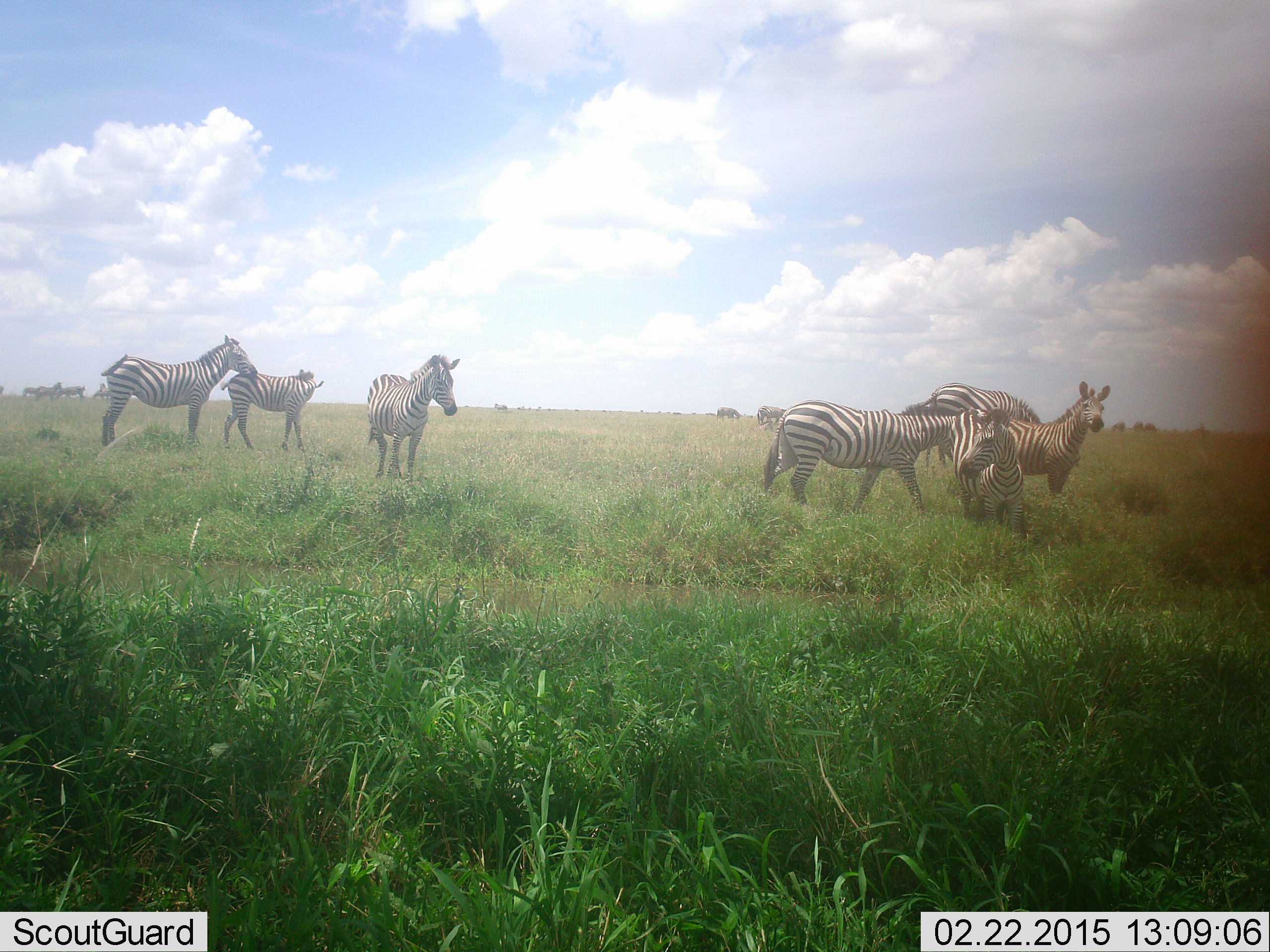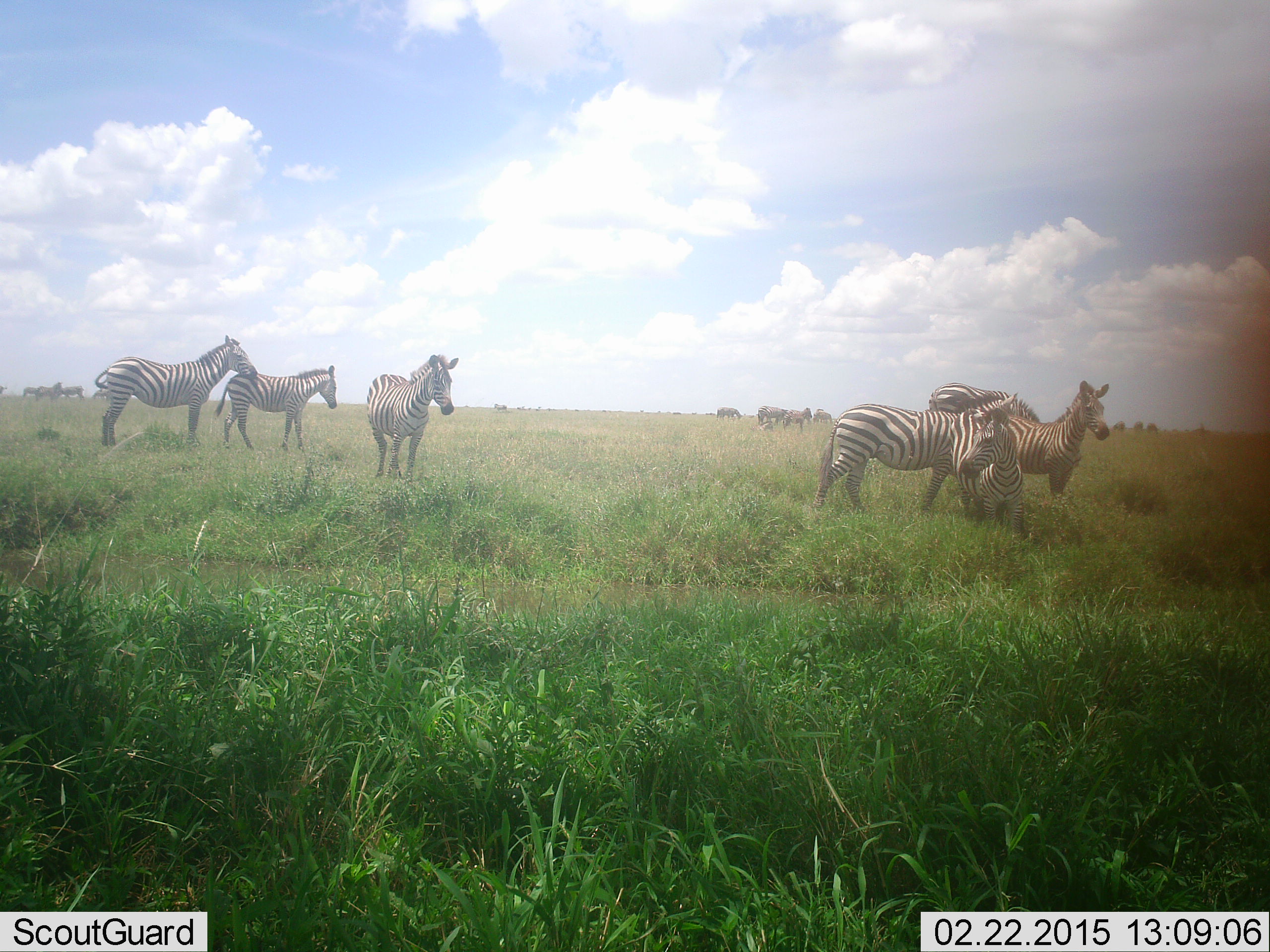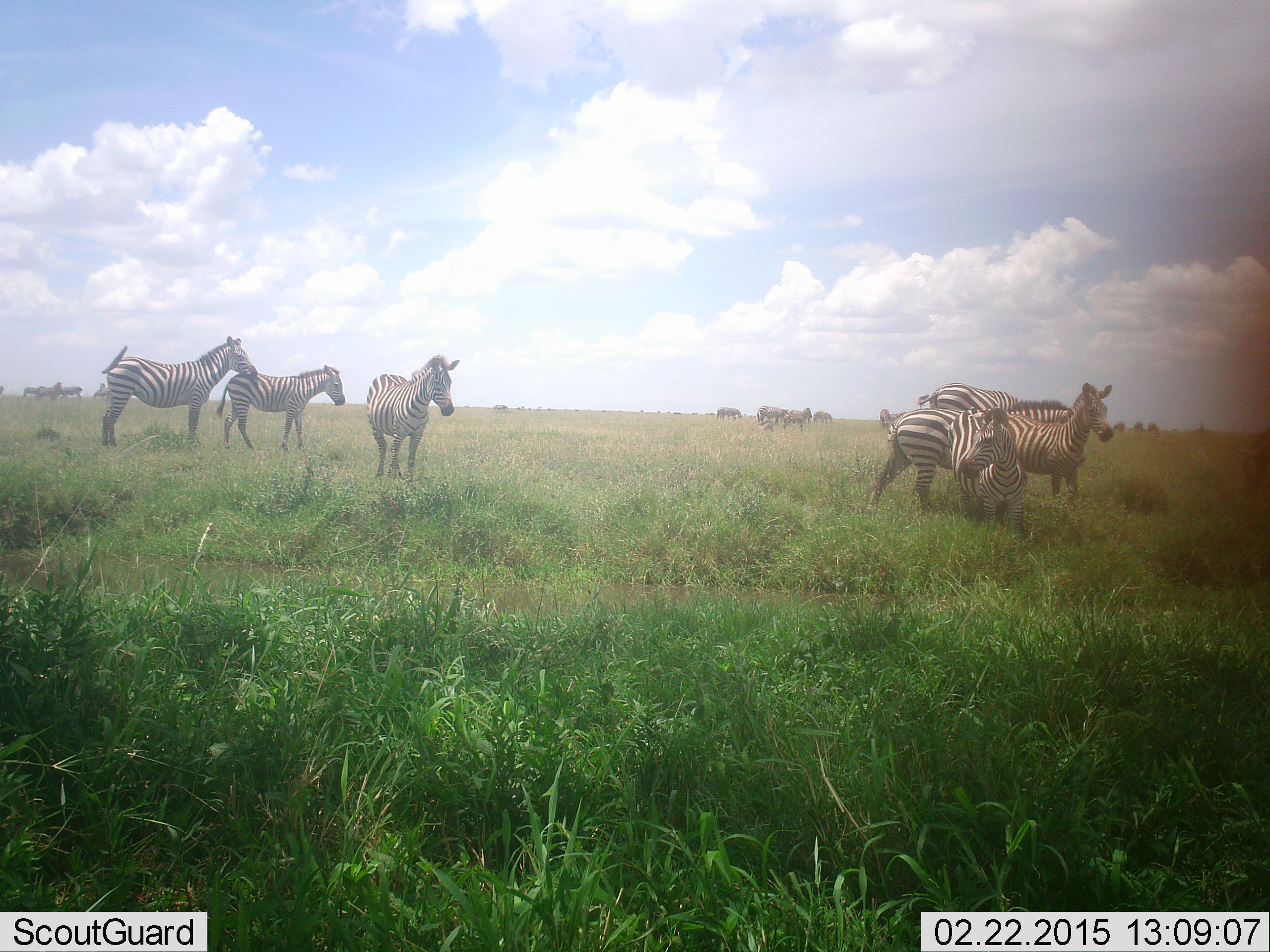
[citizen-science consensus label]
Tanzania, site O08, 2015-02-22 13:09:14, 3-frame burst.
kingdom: Animalia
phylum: Chordata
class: Mammalia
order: Perissodactyla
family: Equidae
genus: Equus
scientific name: Equus quagga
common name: plains zebra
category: zebra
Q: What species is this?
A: Zebra (plains zebra) (Equus quagga).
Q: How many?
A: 7.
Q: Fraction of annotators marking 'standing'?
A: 82%.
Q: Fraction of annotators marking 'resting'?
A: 9%.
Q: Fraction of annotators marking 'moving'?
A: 55%.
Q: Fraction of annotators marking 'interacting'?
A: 27%.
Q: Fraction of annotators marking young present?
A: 36%.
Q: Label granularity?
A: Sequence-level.